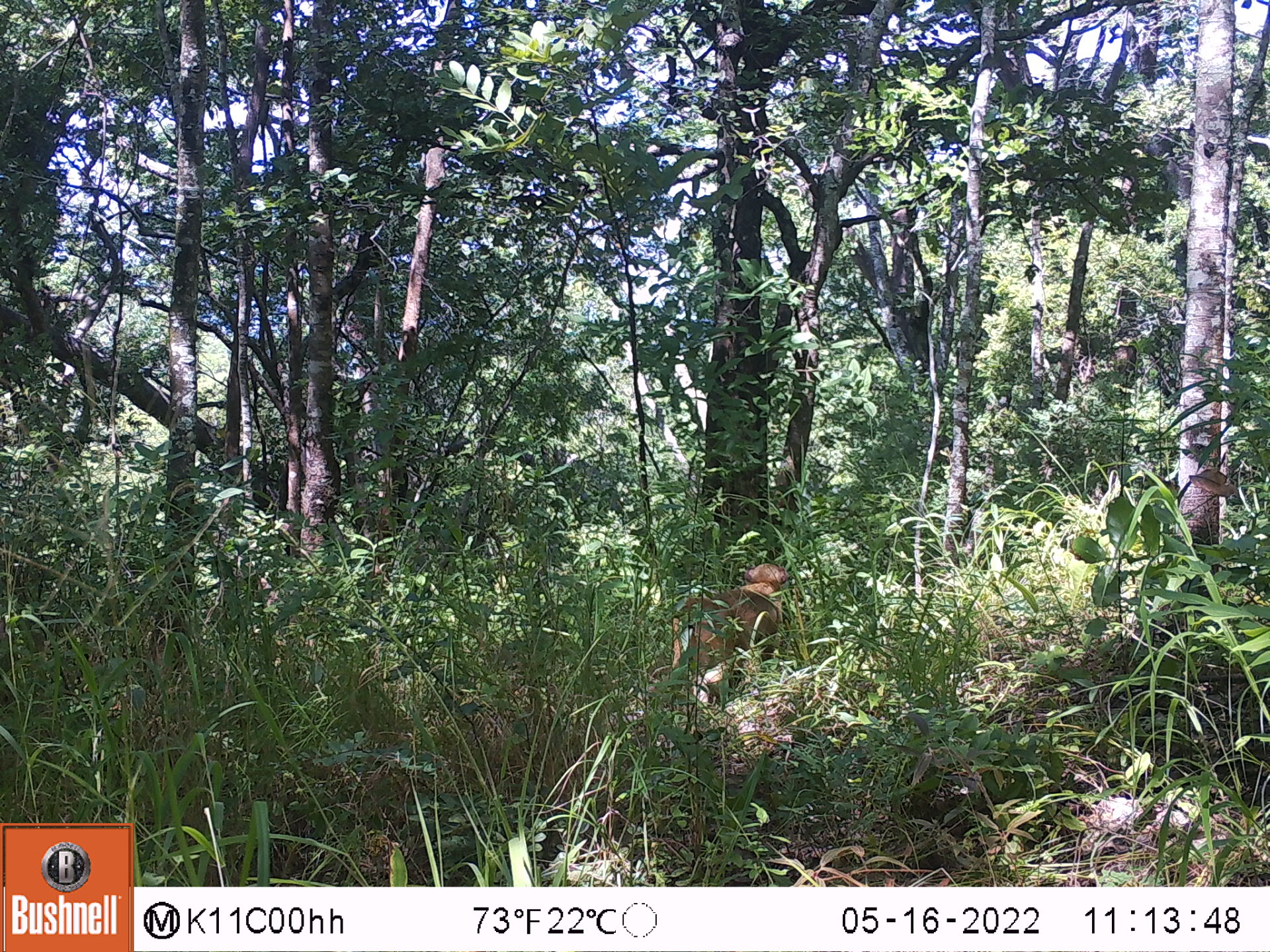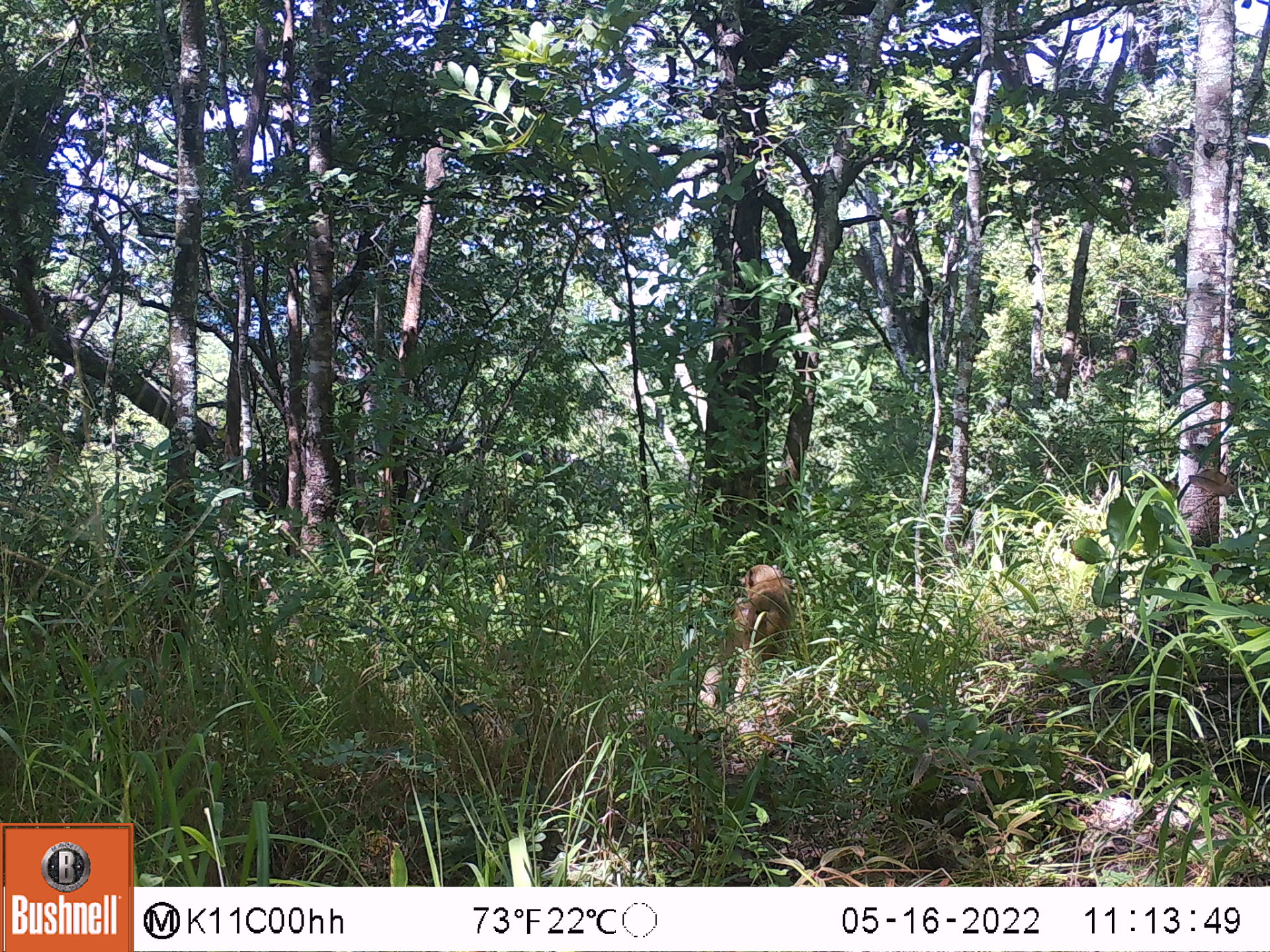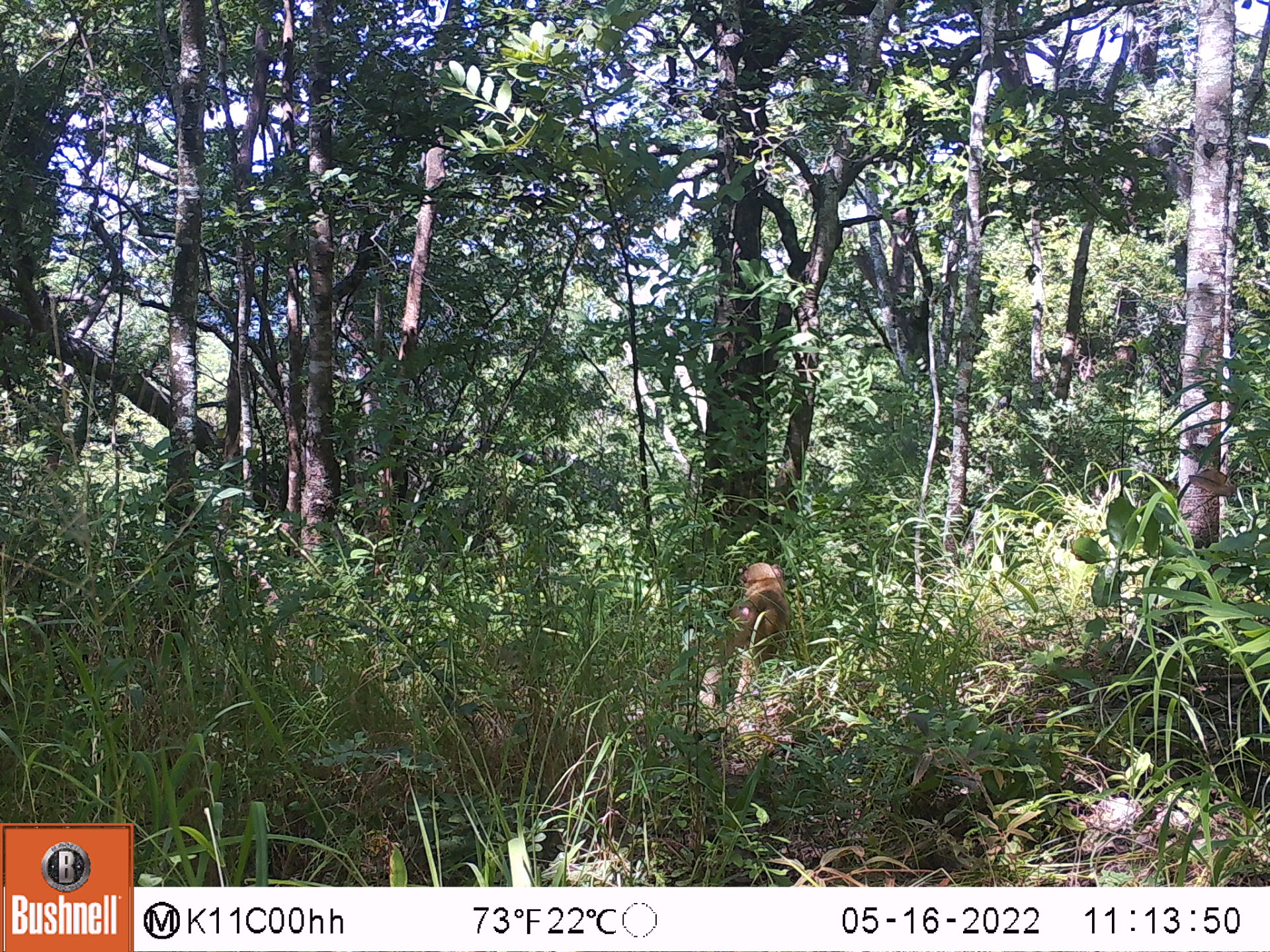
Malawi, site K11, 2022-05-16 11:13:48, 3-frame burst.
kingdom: Animalia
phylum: Chordata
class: Mammalia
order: Primates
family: Cercopithecidae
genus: Papio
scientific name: Papio cynocephalus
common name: yellow baboon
Yellow baboon (Papio cynocephalus), count 1.